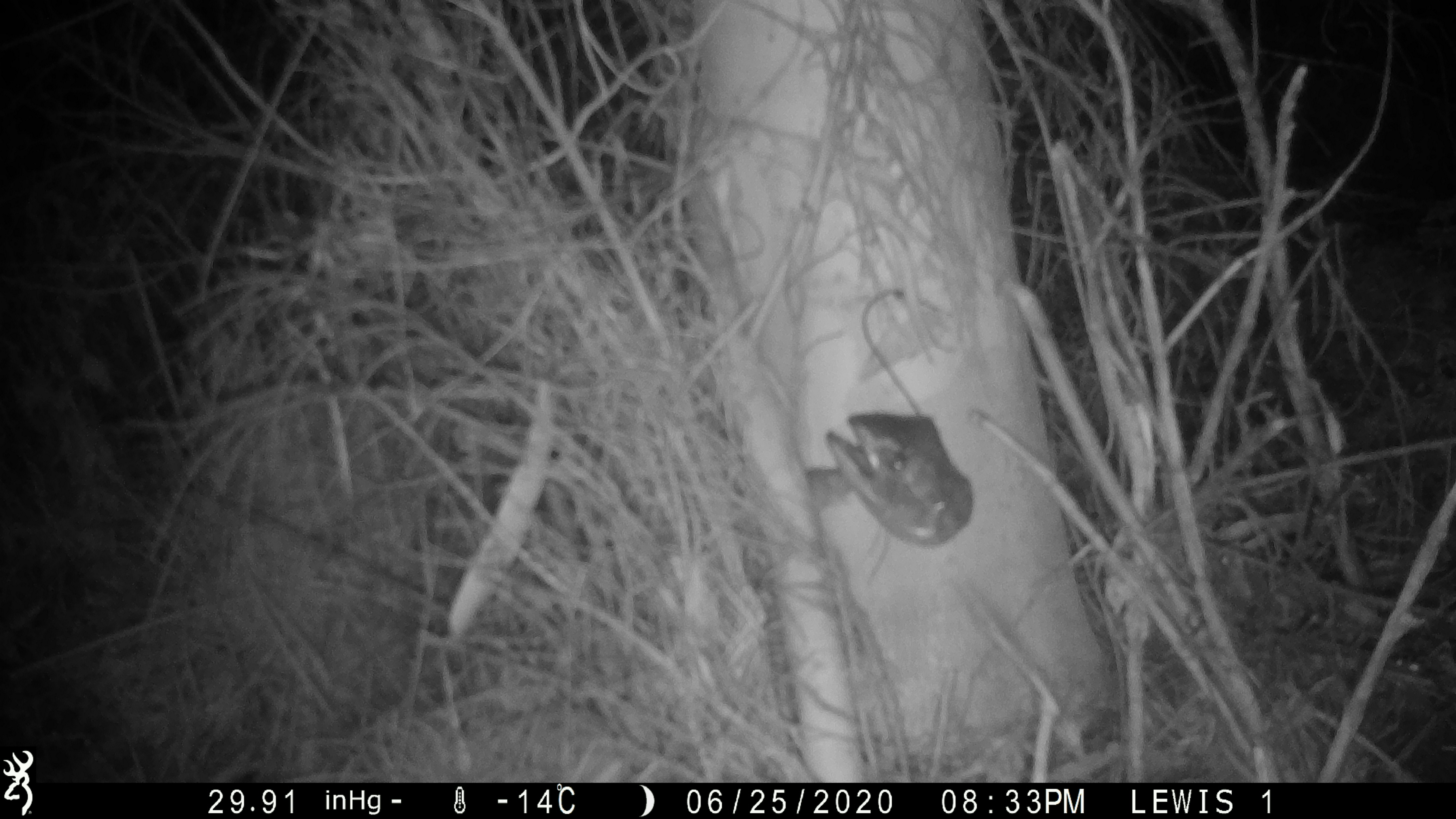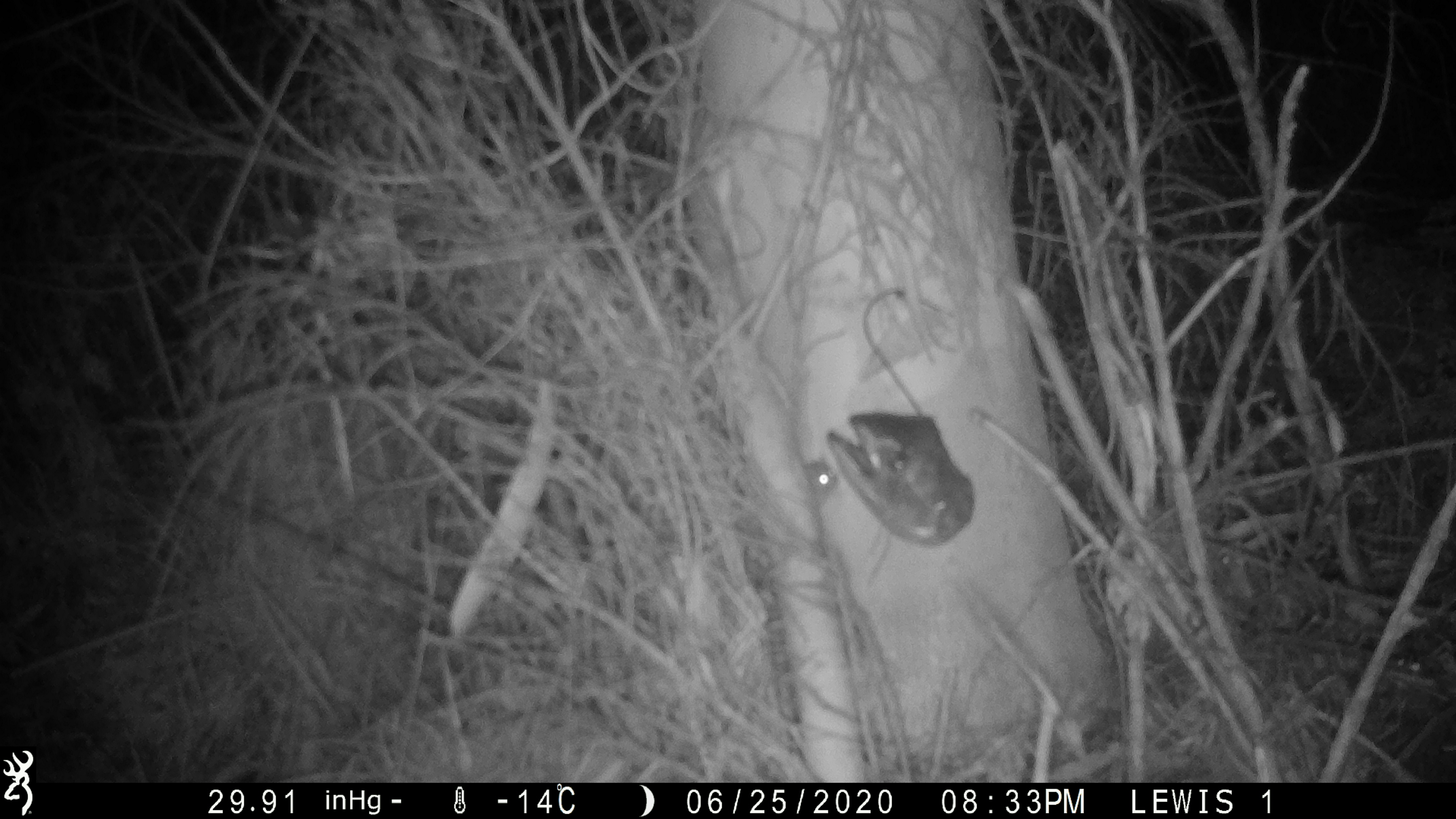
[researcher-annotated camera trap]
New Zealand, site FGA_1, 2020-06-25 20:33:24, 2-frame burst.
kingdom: Animalia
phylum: Chordata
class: Mammalia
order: Rodentia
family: Muridae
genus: Mus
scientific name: Mus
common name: mouse